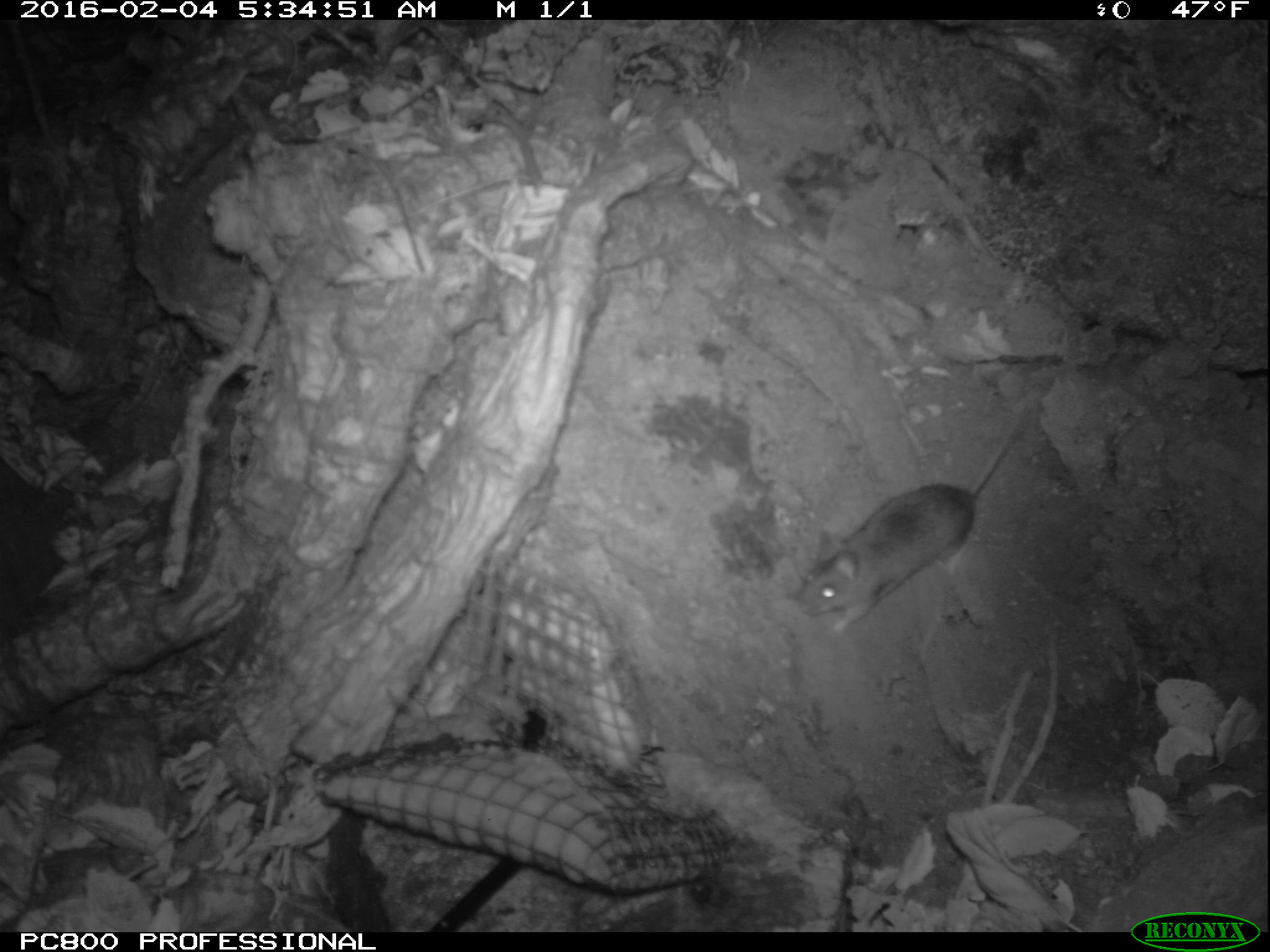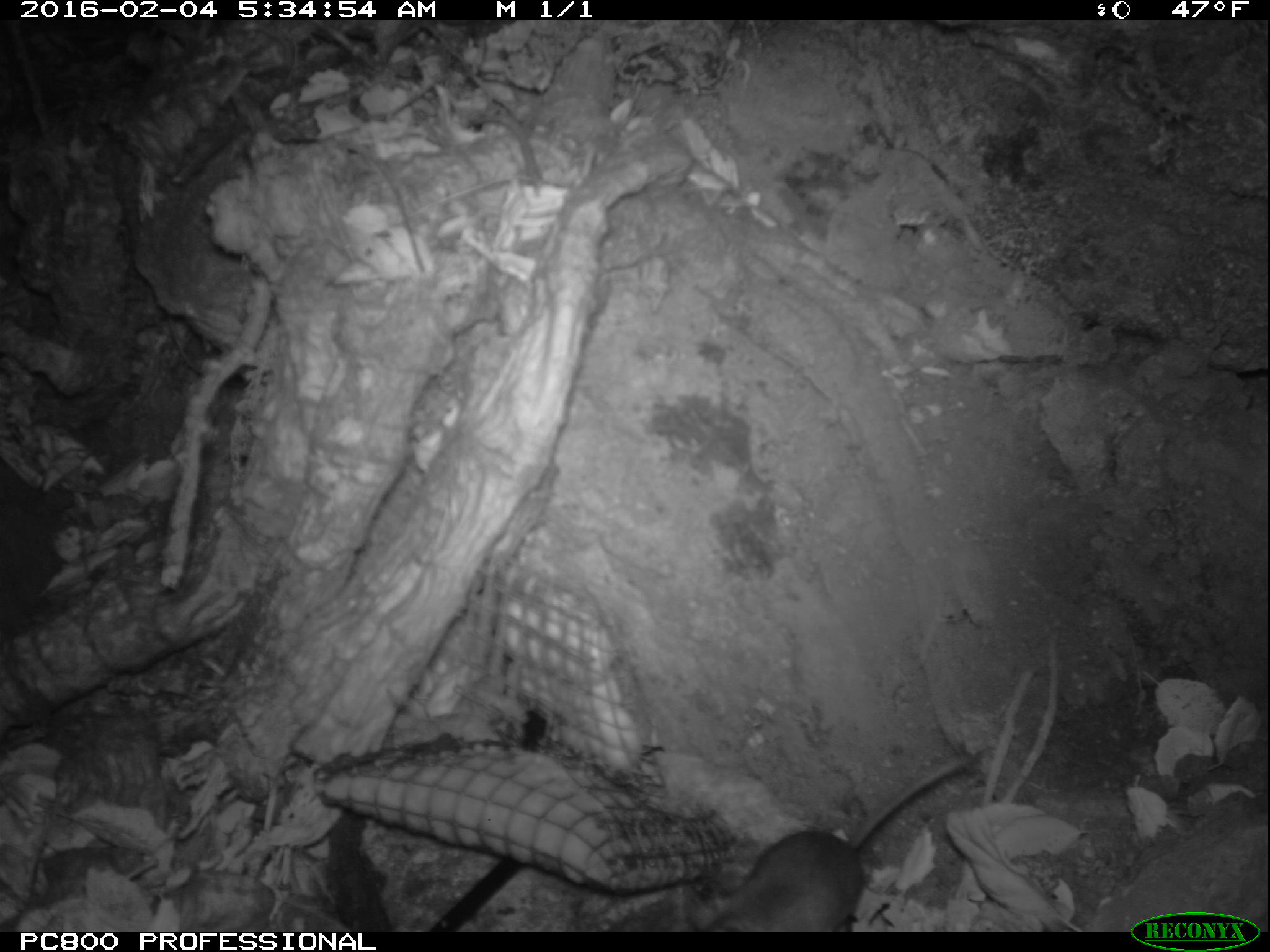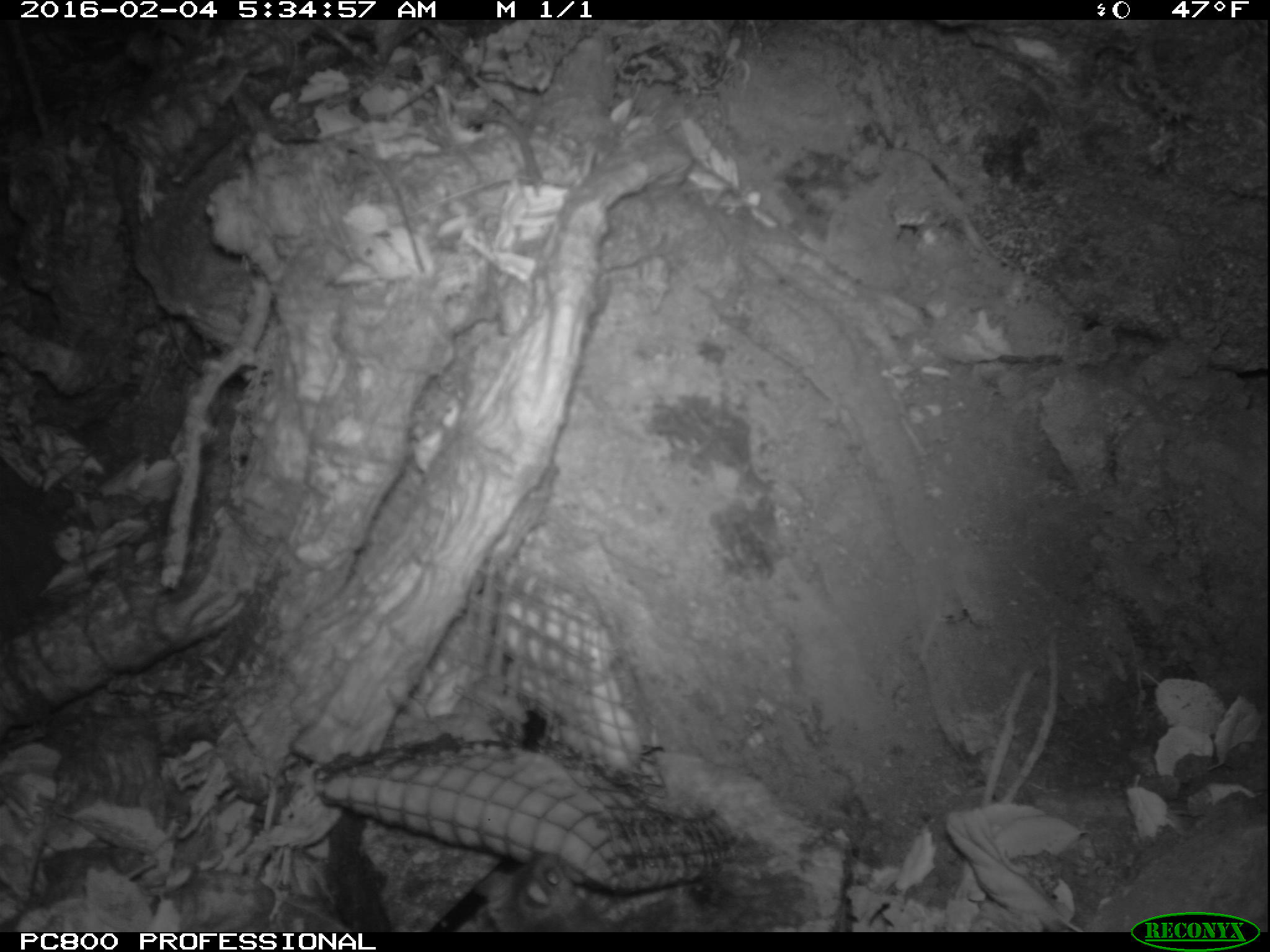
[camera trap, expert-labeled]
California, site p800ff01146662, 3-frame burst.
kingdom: Animalia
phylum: Chordata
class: Mammalia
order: Rodentia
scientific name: Rodentia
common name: rodent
Rodent (Rodentia).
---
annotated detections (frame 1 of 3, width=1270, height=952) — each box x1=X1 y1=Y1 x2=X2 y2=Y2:
rodent: x1=791 y1=371 x2=1052 y2=637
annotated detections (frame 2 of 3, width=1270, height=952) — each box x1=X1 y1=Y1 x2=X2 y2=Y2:
rodent: x1=687 y1=751 x2=972 y2=932